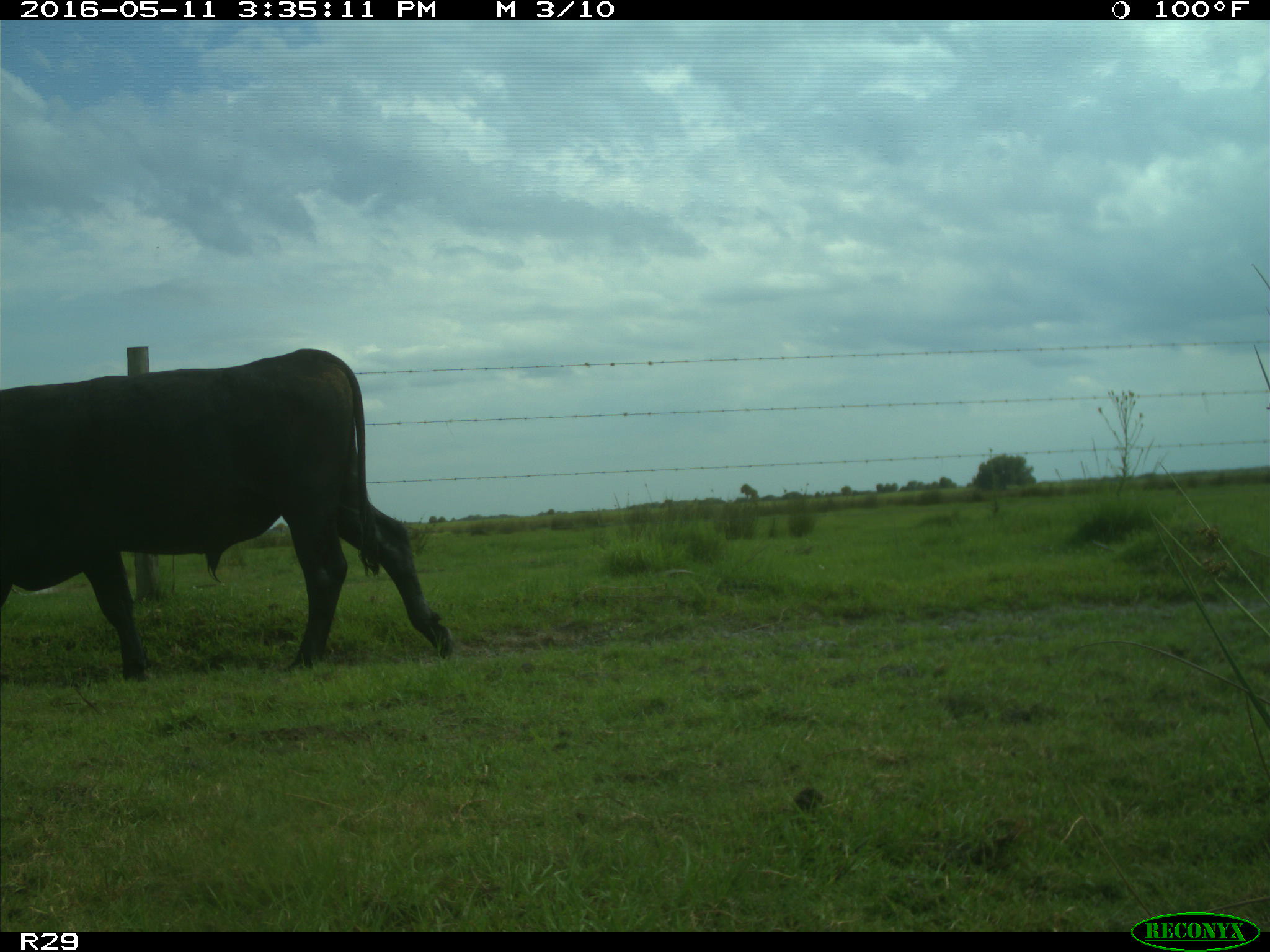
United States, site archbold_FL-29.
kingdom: Animalia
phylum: Chordata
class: Mammalia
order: Artiodactyla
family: Bovidae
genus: Bos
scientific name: Bos taurus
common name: domestic cow